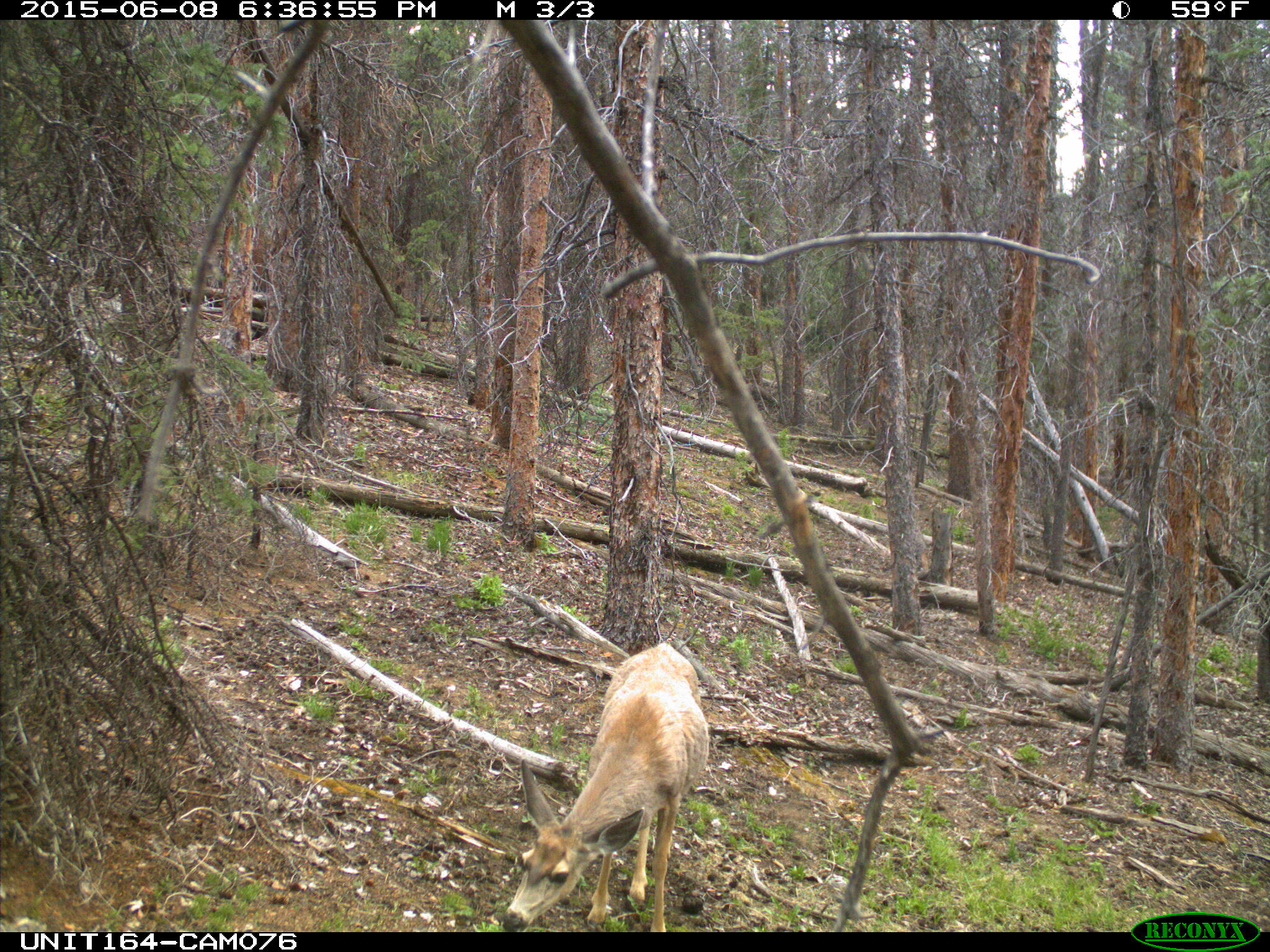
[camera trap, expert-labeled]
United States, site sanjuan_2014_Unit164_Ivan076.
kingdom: Animalia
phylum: Chordata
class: Mammalia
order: Artiodactyla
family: Cervidae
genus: Odocoileus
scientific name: Odocoileus hemionus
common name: mule deer